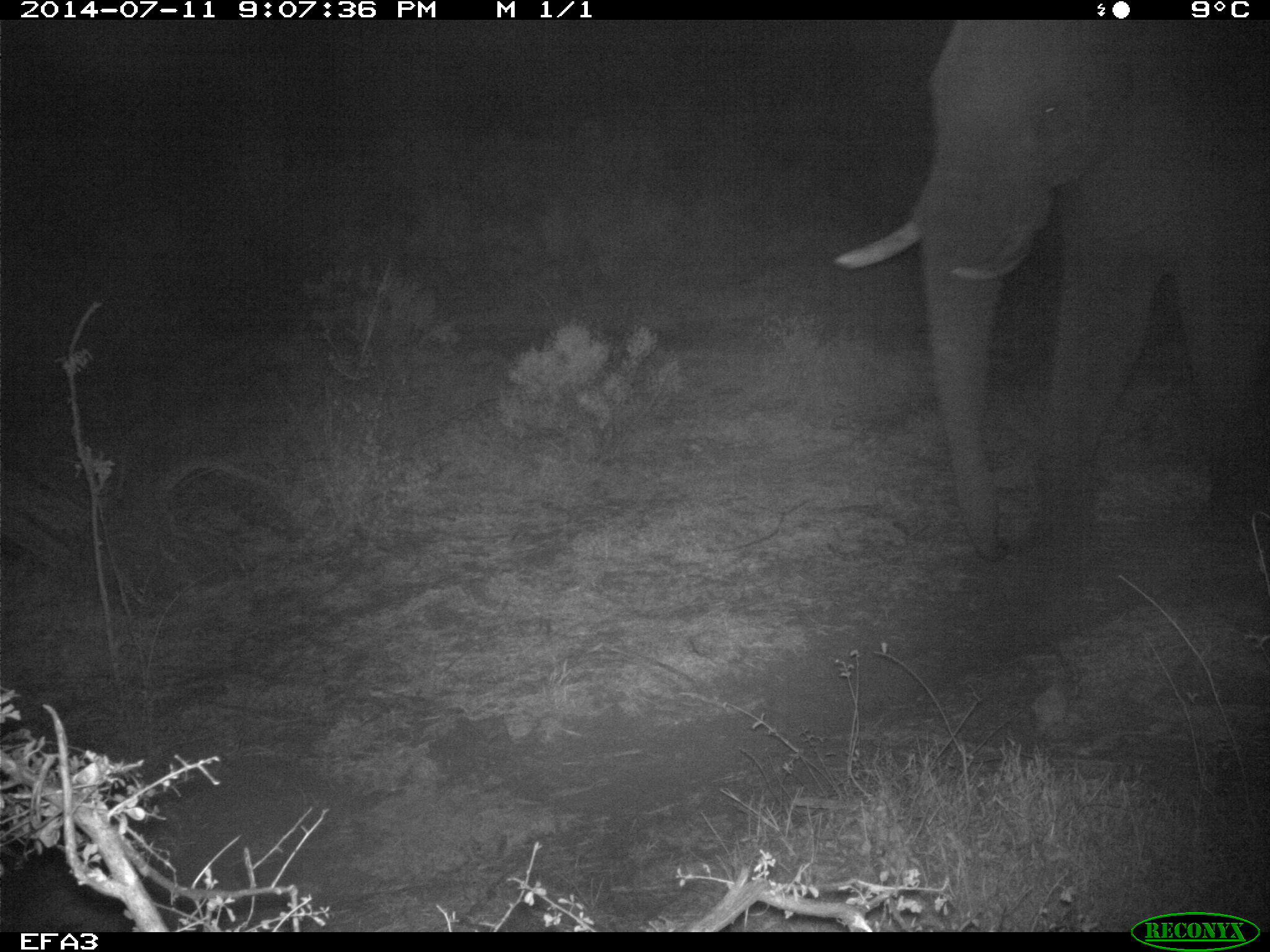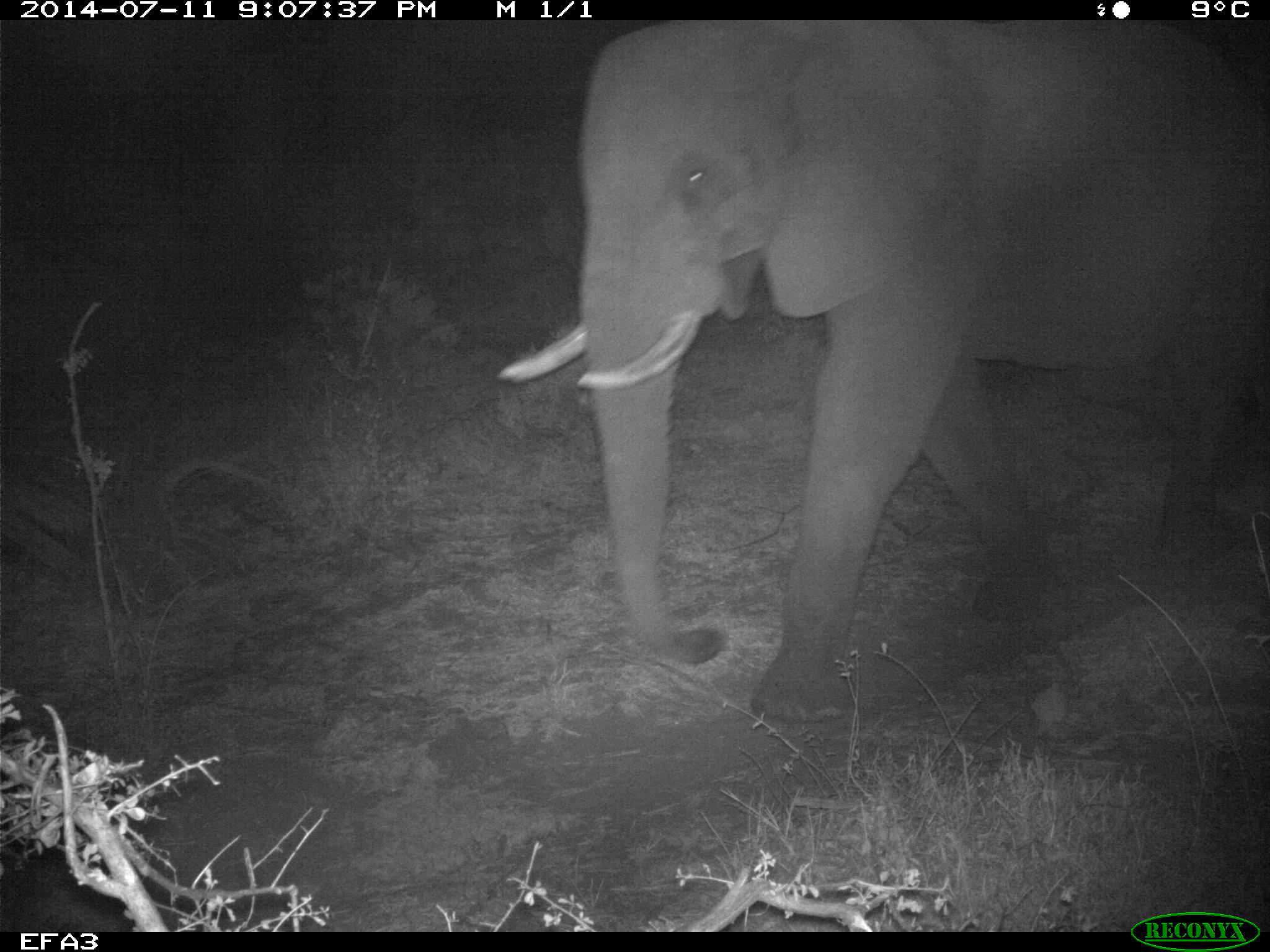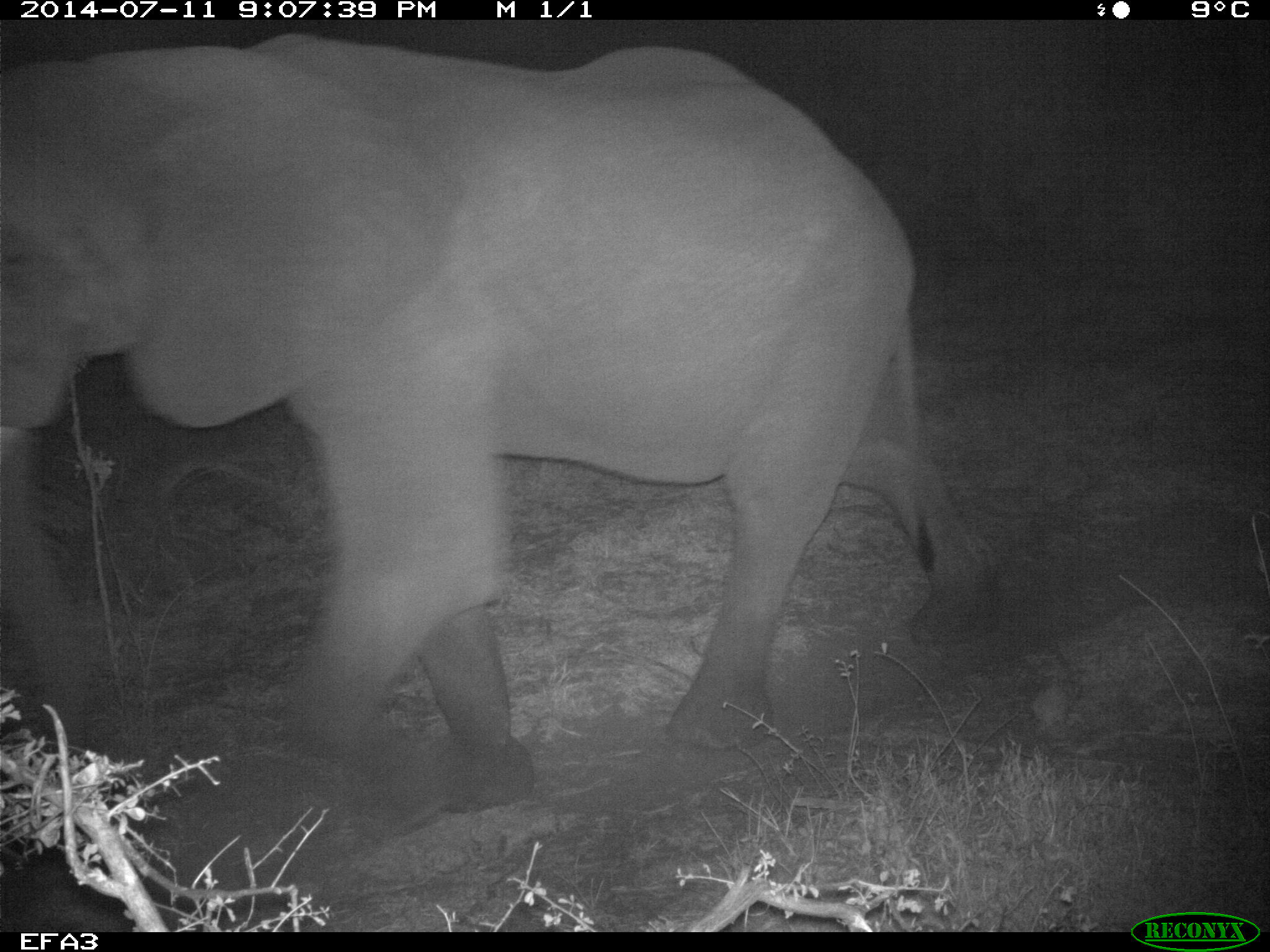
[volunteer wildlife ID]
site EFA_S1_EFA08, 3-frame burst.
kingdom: Animalia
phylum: Chordata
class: Mammalia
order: Proboscidea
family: Elephantidae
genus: Loxodonta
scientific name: Loxodonta africana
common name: african bush elephant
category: elephant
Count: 1.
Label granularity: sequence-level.